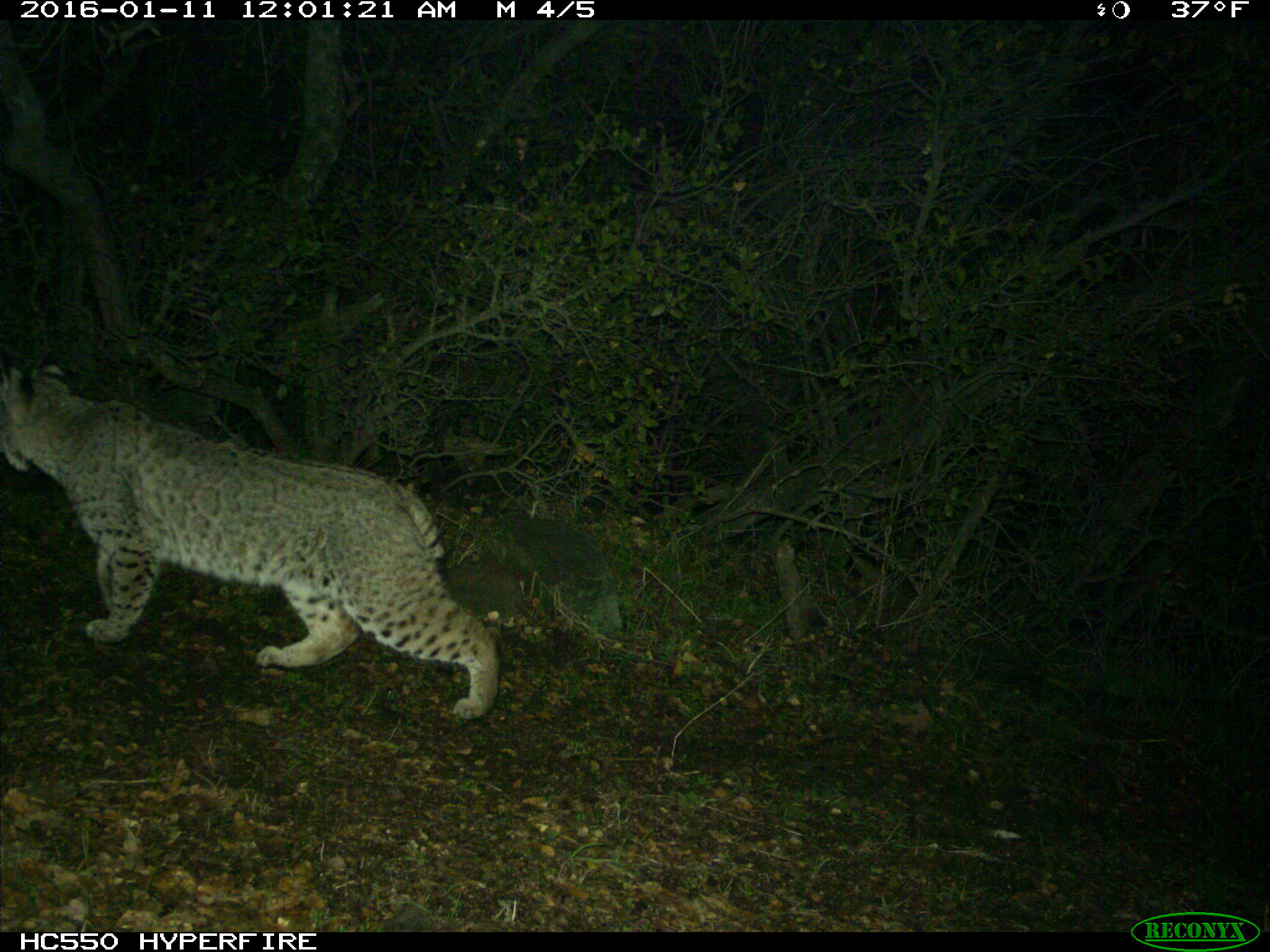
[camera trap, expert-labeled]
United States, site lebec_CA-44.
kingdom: Animalia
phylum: Chordata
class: Mammalia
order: Carnivora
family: Felidae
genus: Lynx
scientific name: Lynx rufus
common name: bobcat